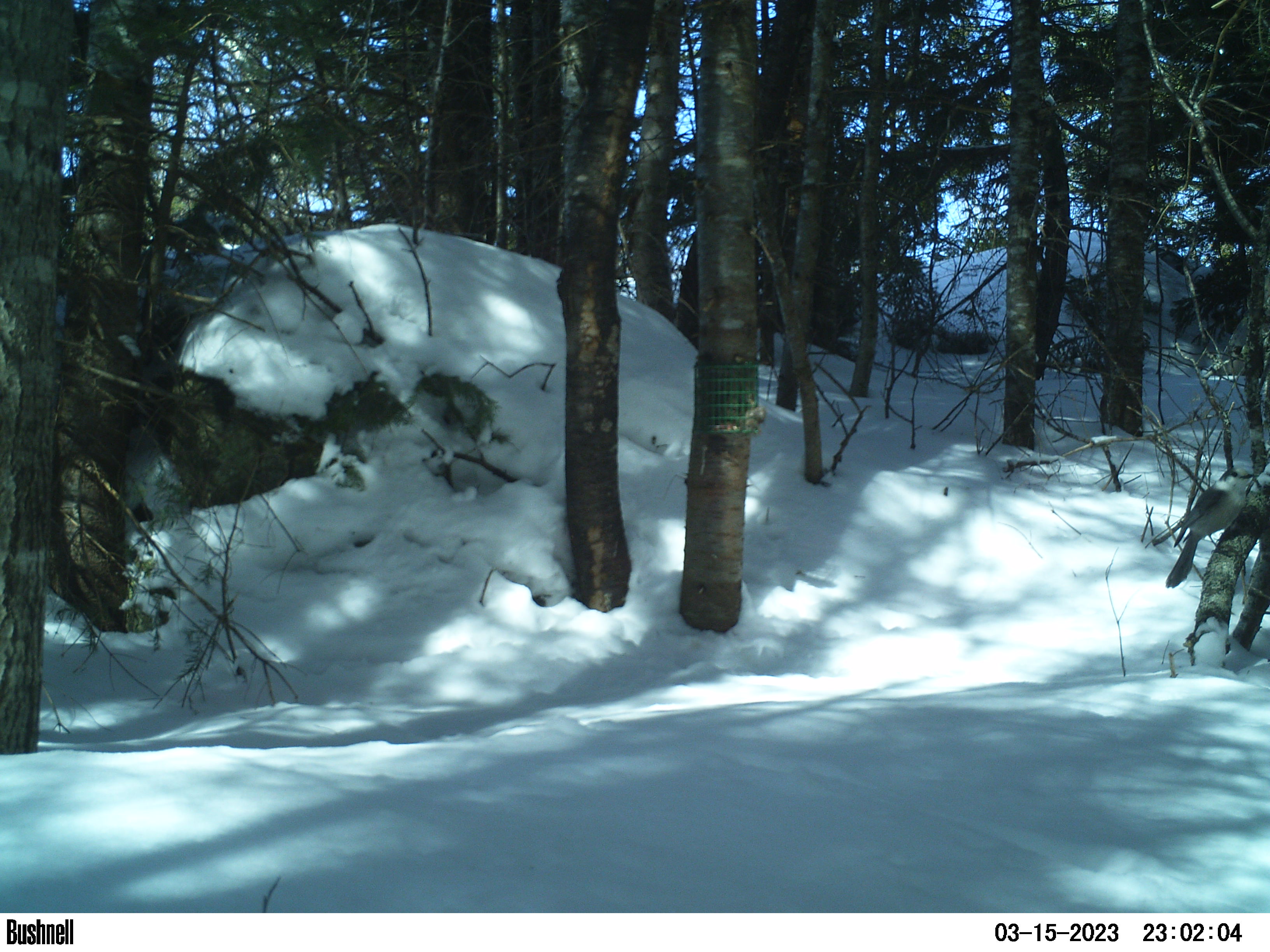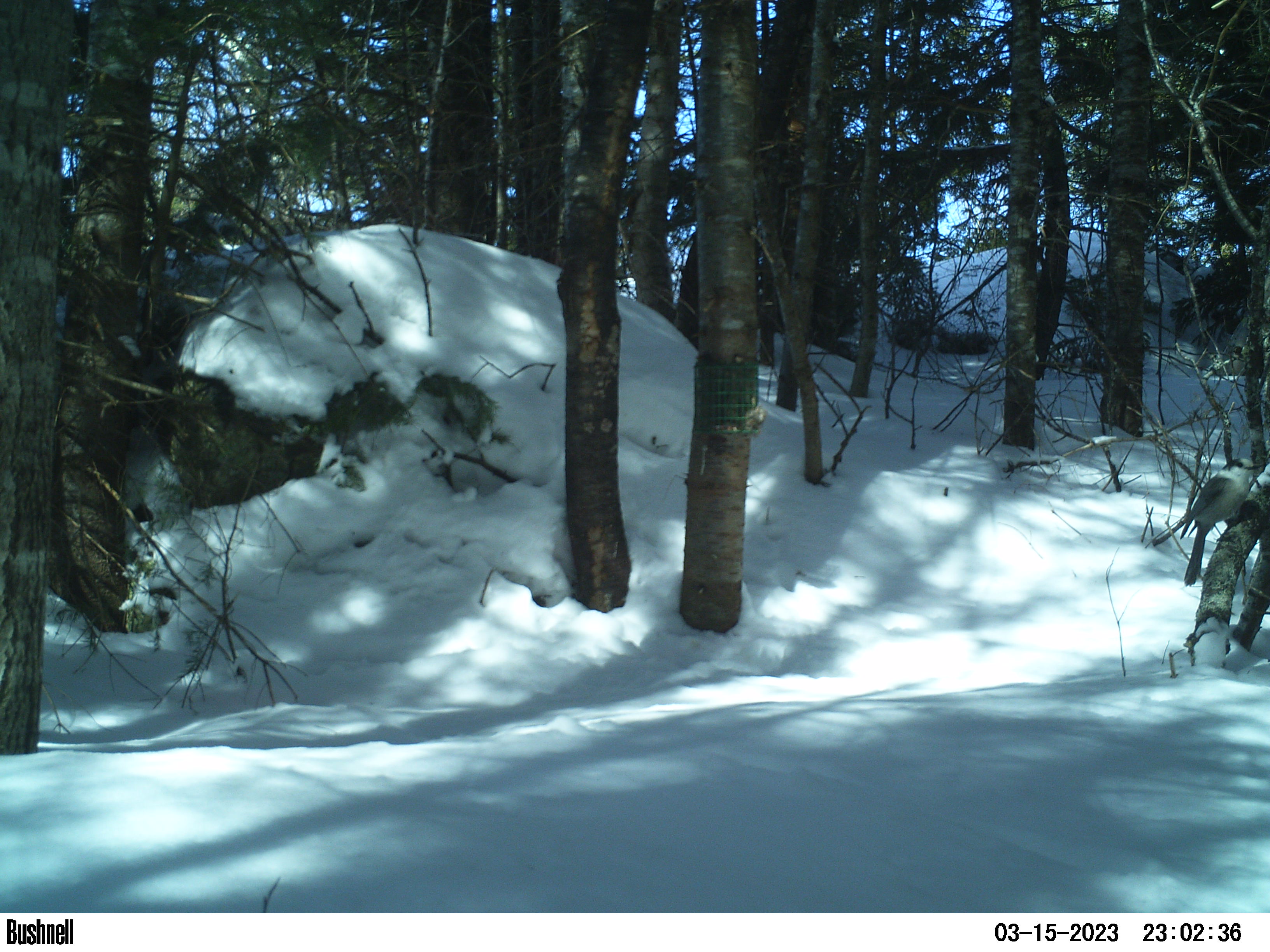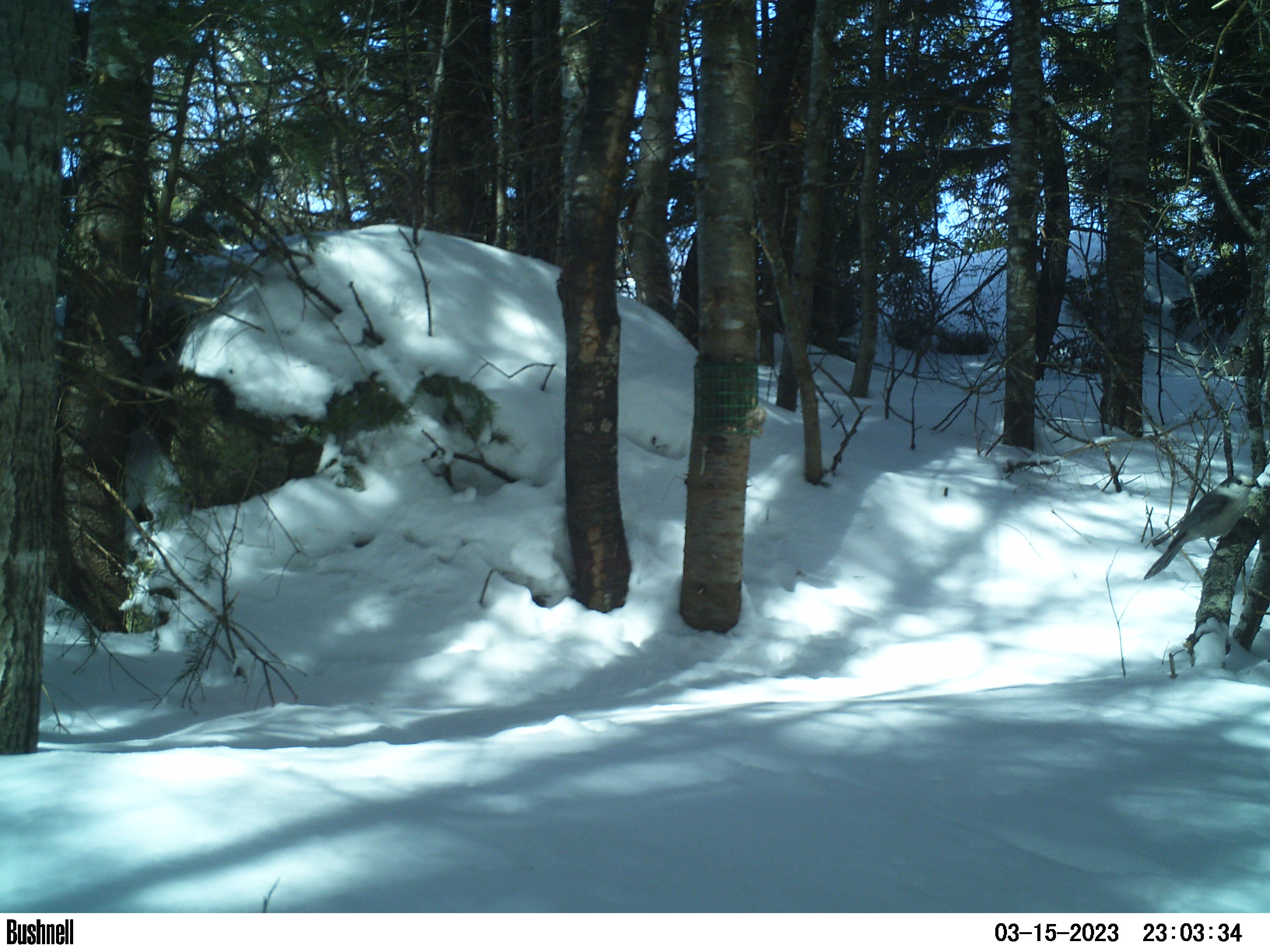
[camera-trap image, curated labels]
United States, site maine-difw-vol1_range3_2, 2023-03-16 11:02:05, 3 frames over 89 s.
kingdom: Animalia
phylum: Chordata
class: Aves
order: Passeriformes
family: Corvidae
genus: Perisoreus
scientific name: Perisoreus canadensis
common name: canada jay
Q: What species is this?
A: Canada jay (Perisoreus canadensis).